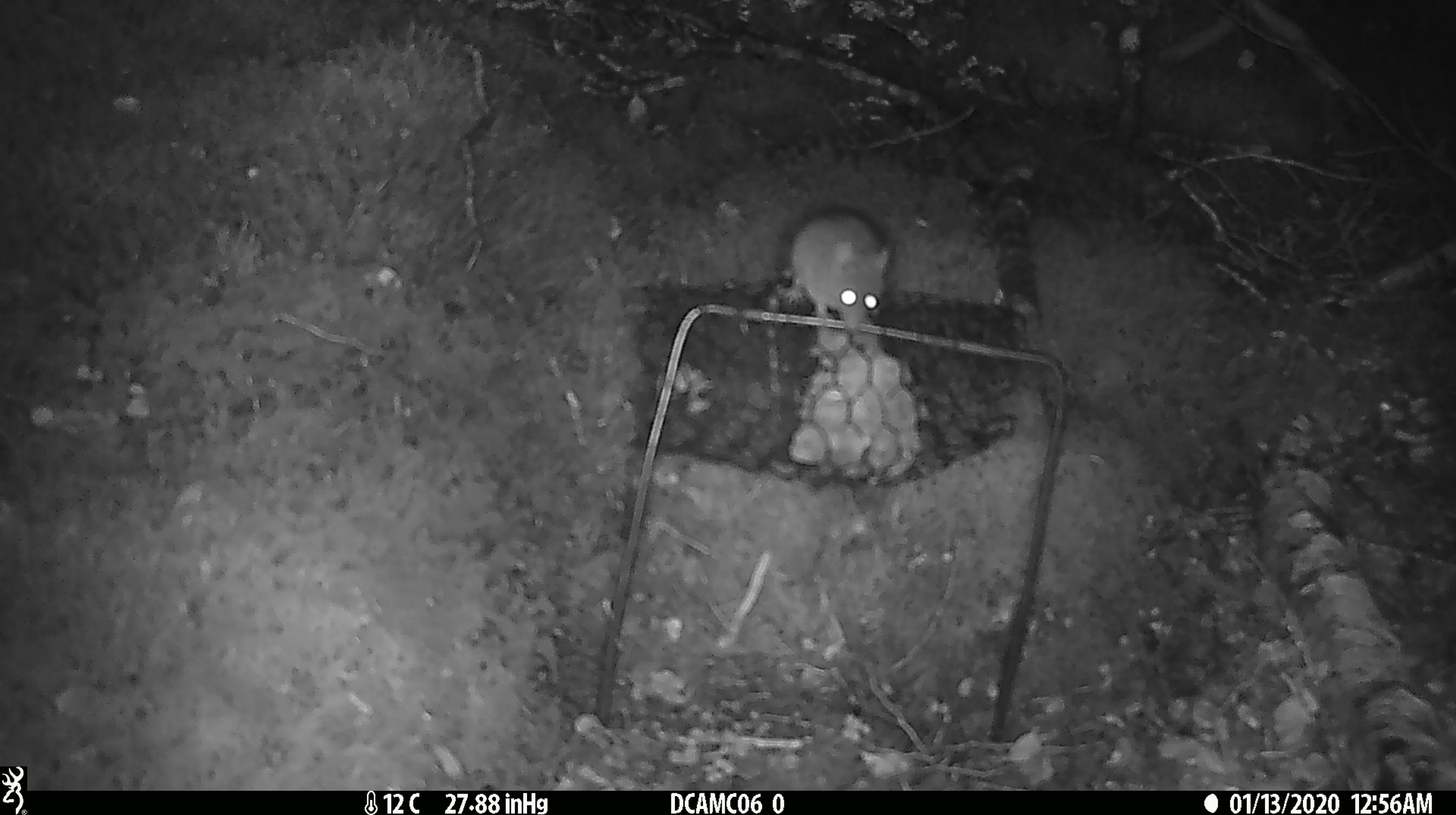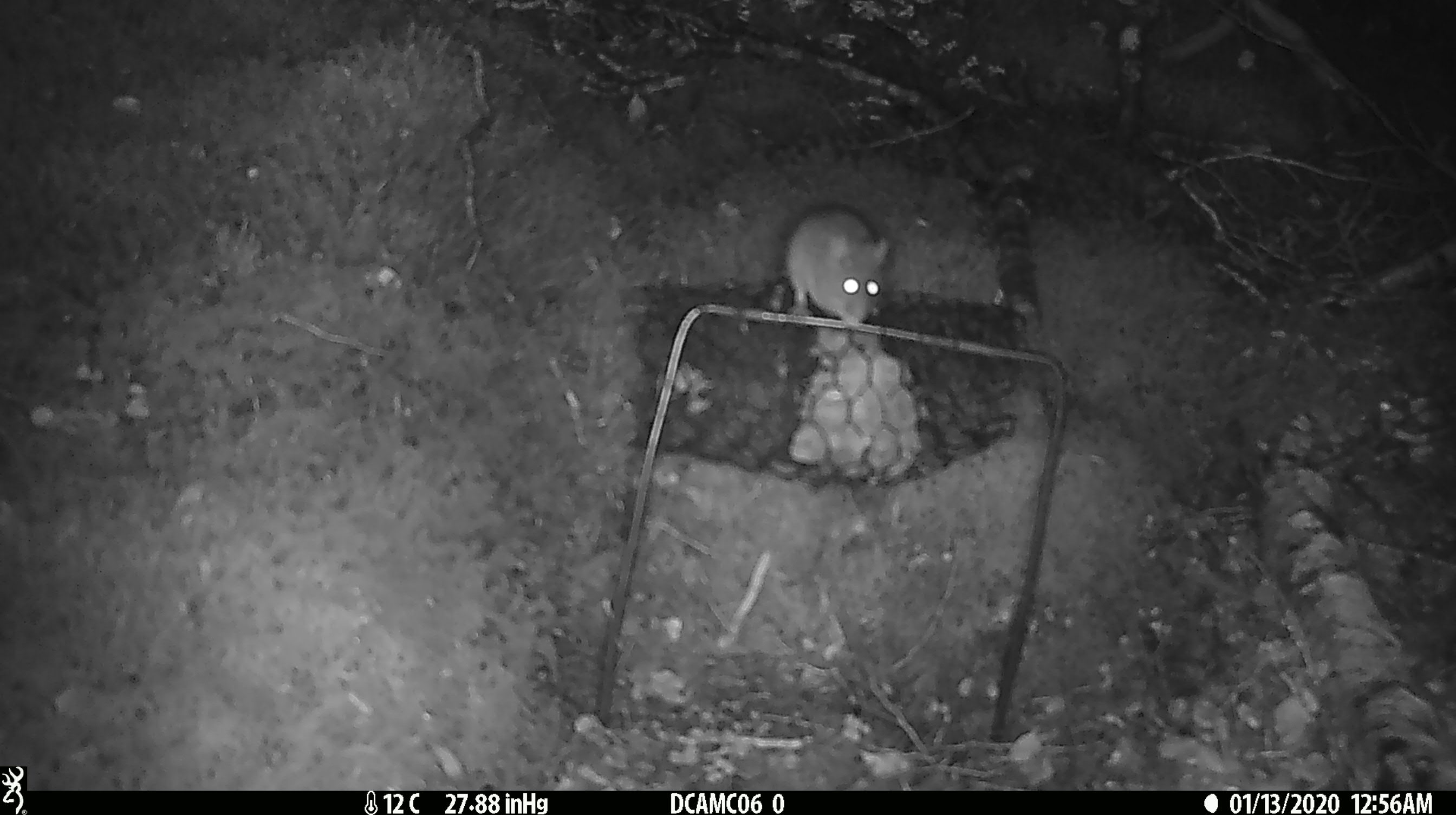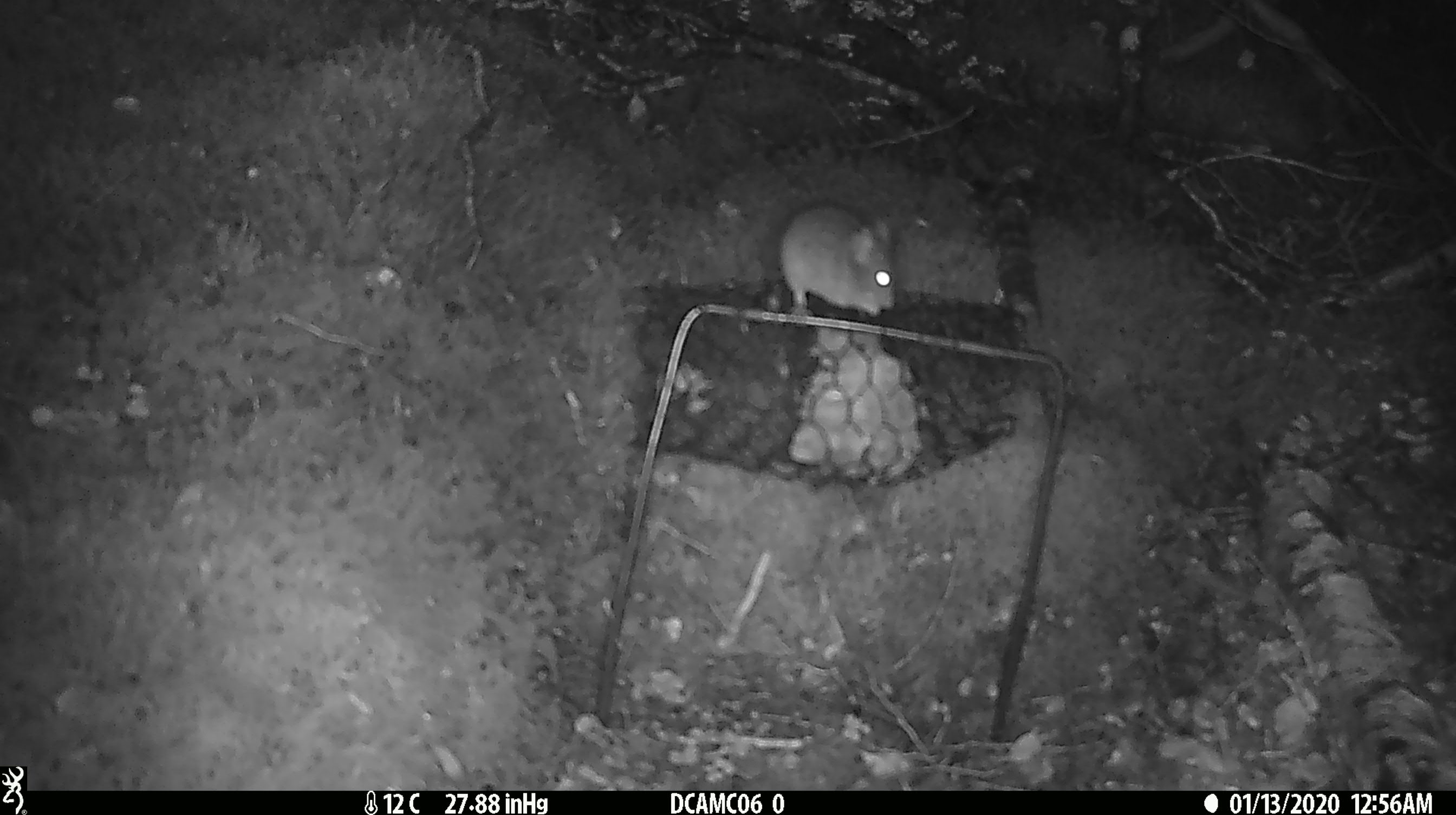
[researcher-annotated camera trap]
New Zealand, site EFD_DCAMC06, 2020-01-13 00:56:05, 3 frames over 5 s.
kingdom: Animalia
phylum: Chordata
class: Mammalia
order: Rodentia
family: Muridae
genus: Mus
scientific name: Mus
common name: mouse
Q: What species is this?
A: Mouse (Mus).